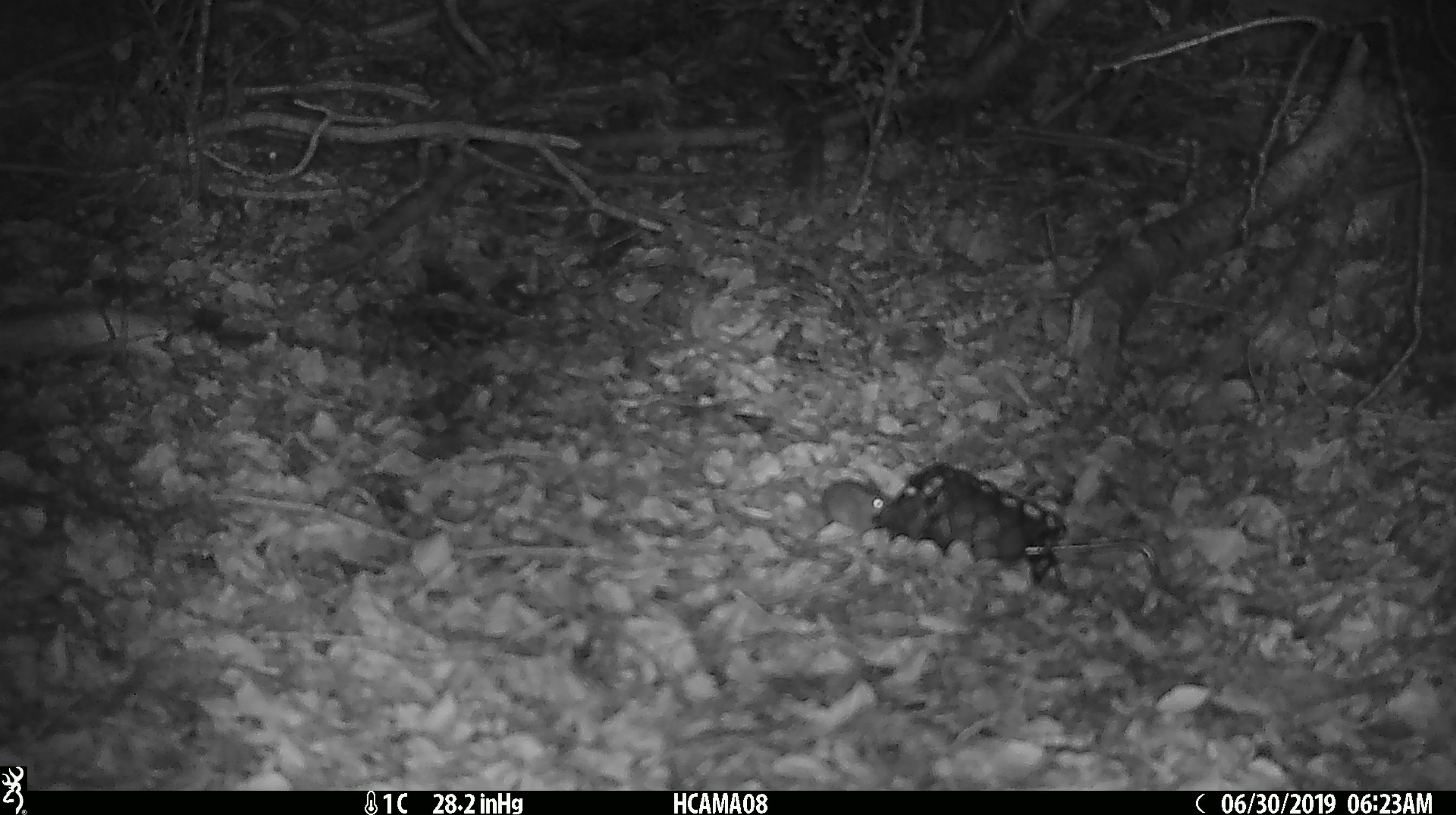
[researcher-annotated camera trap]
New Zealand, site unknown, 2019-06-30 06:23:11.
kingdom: Animalia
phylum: Chordata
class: Mammalia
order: Rodentia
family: Muridae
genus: Mus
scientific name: Mus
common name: mouse